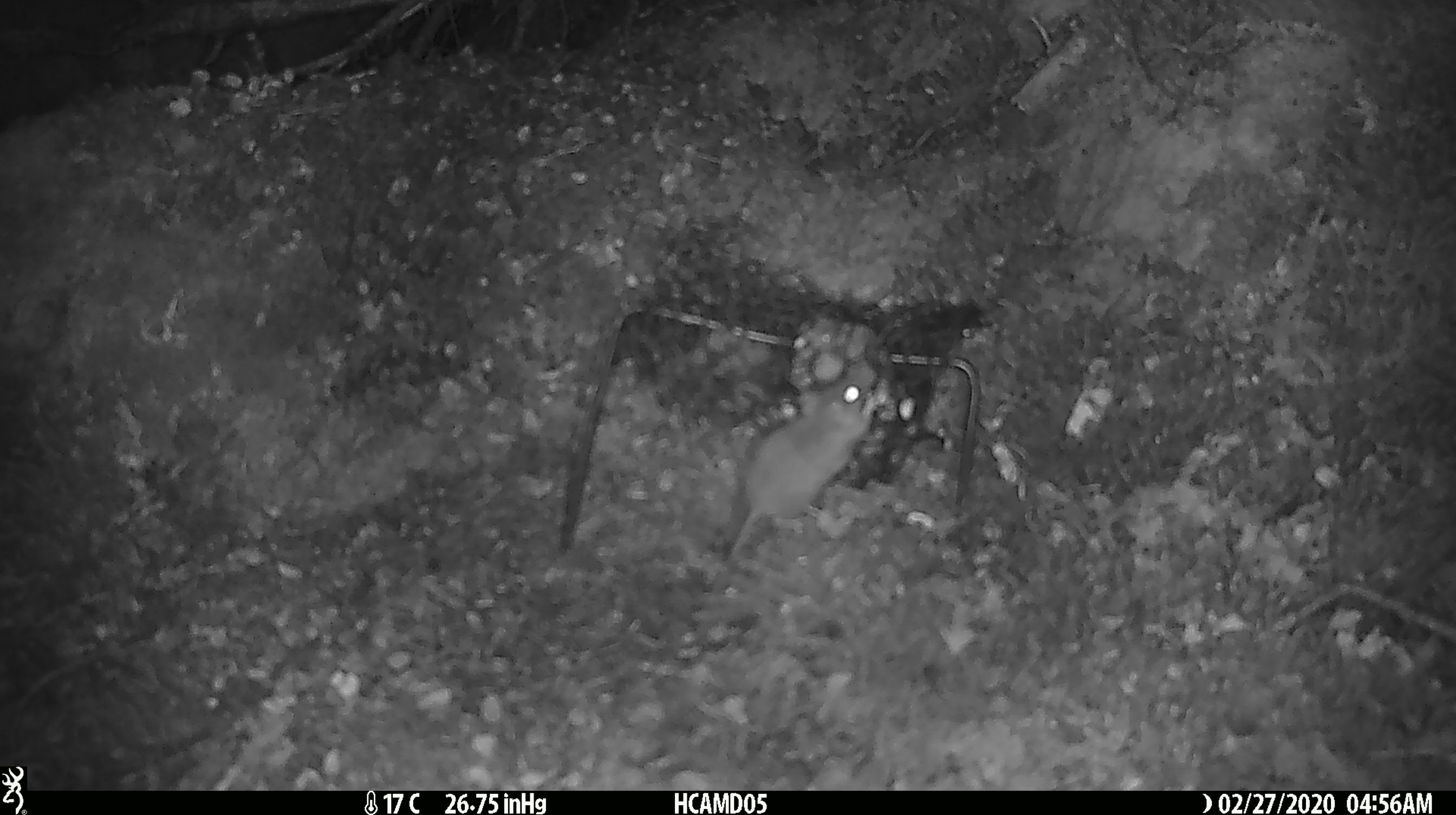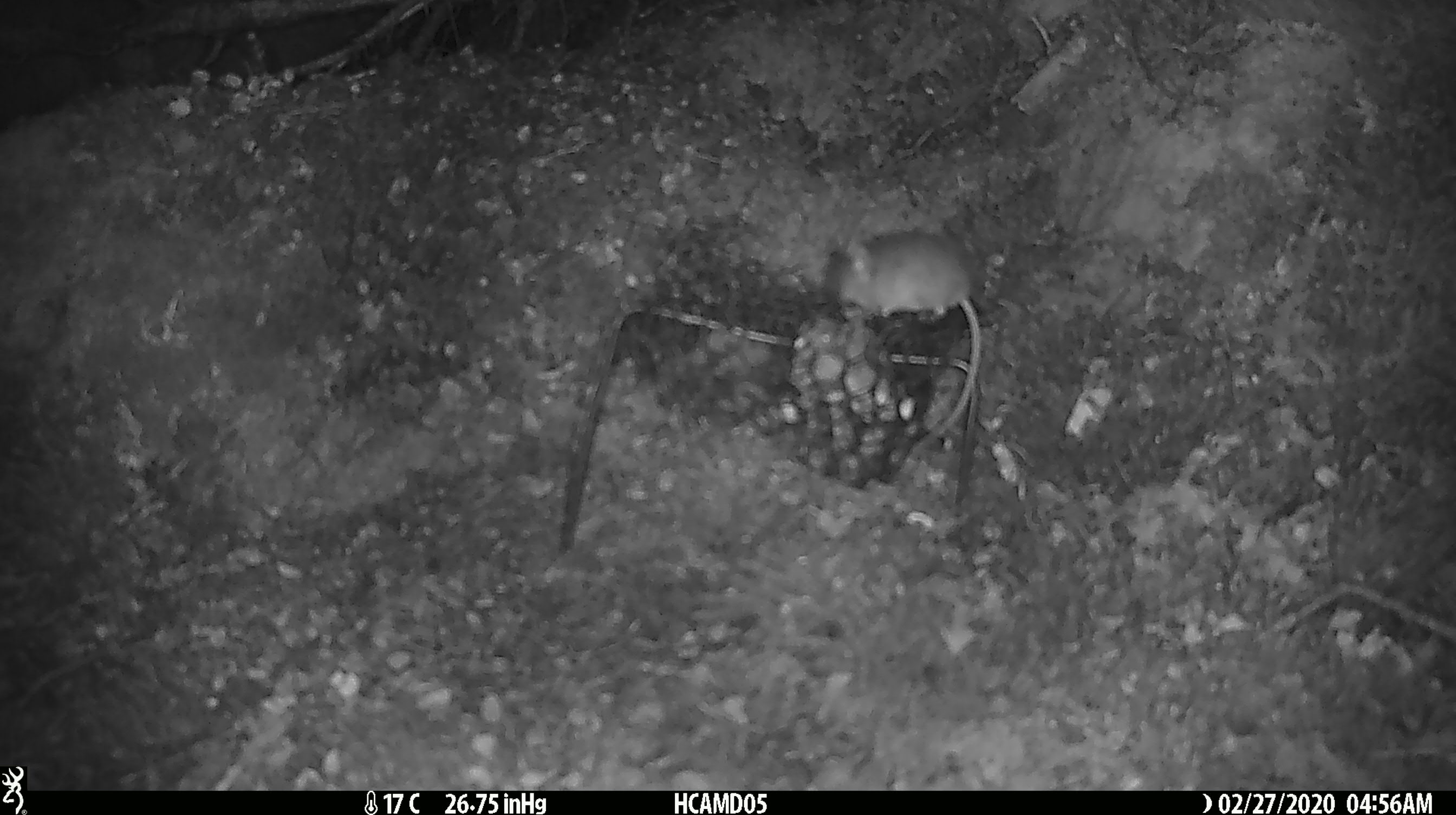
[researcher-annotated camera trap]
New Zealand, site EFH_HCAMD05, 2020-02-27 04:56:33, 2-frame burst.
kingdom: Animalia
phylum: Chordata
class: Mammalia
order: Rodentia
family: Muridae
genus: Mus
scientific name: Mus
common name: mouse